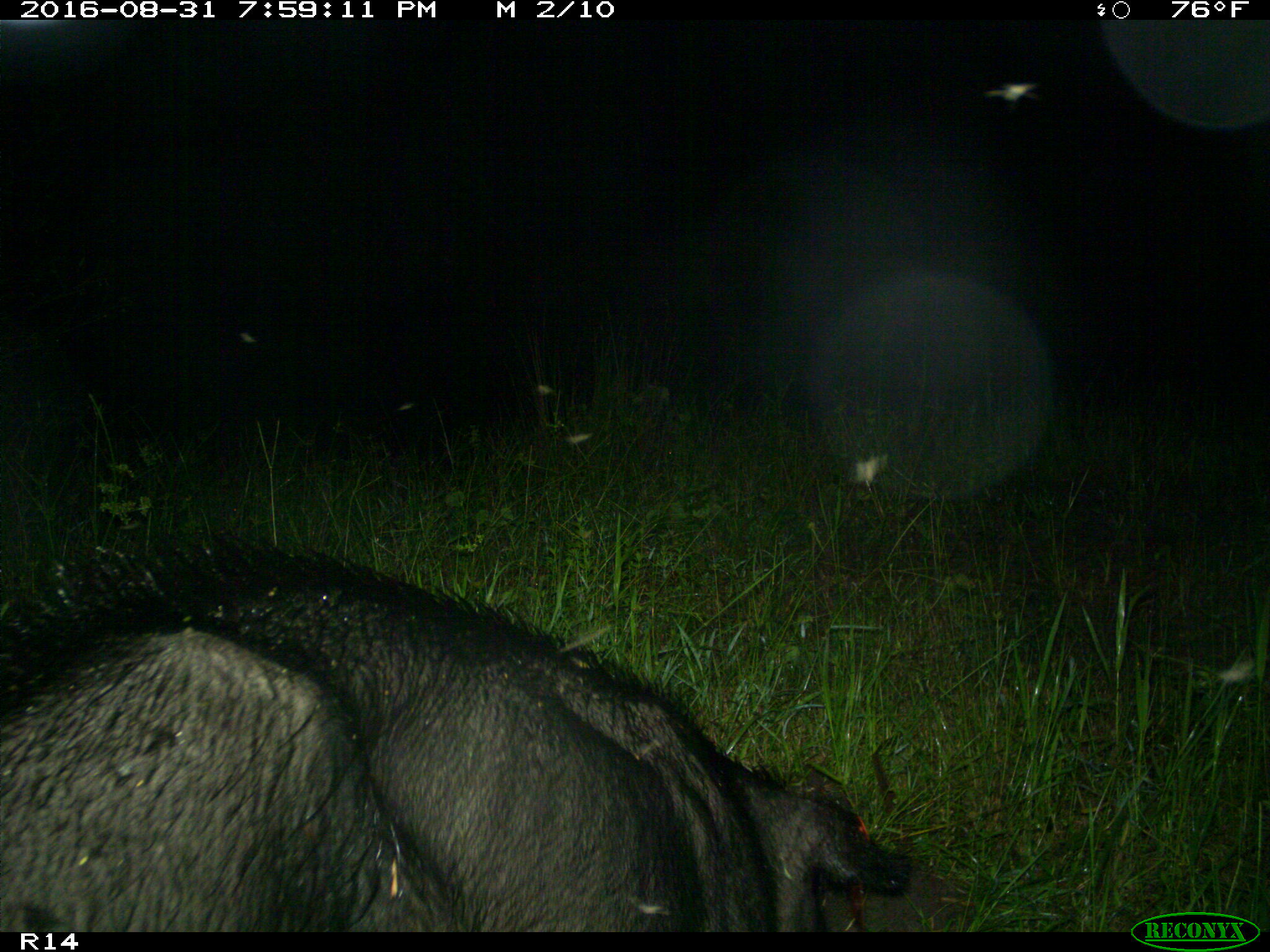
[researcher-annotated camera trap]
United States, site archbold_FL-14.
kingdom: Animalia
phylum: Chordata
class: Mammalia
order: Artiodactyla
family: Suidae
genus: Sus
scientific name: Sus scrofa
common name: wild boar